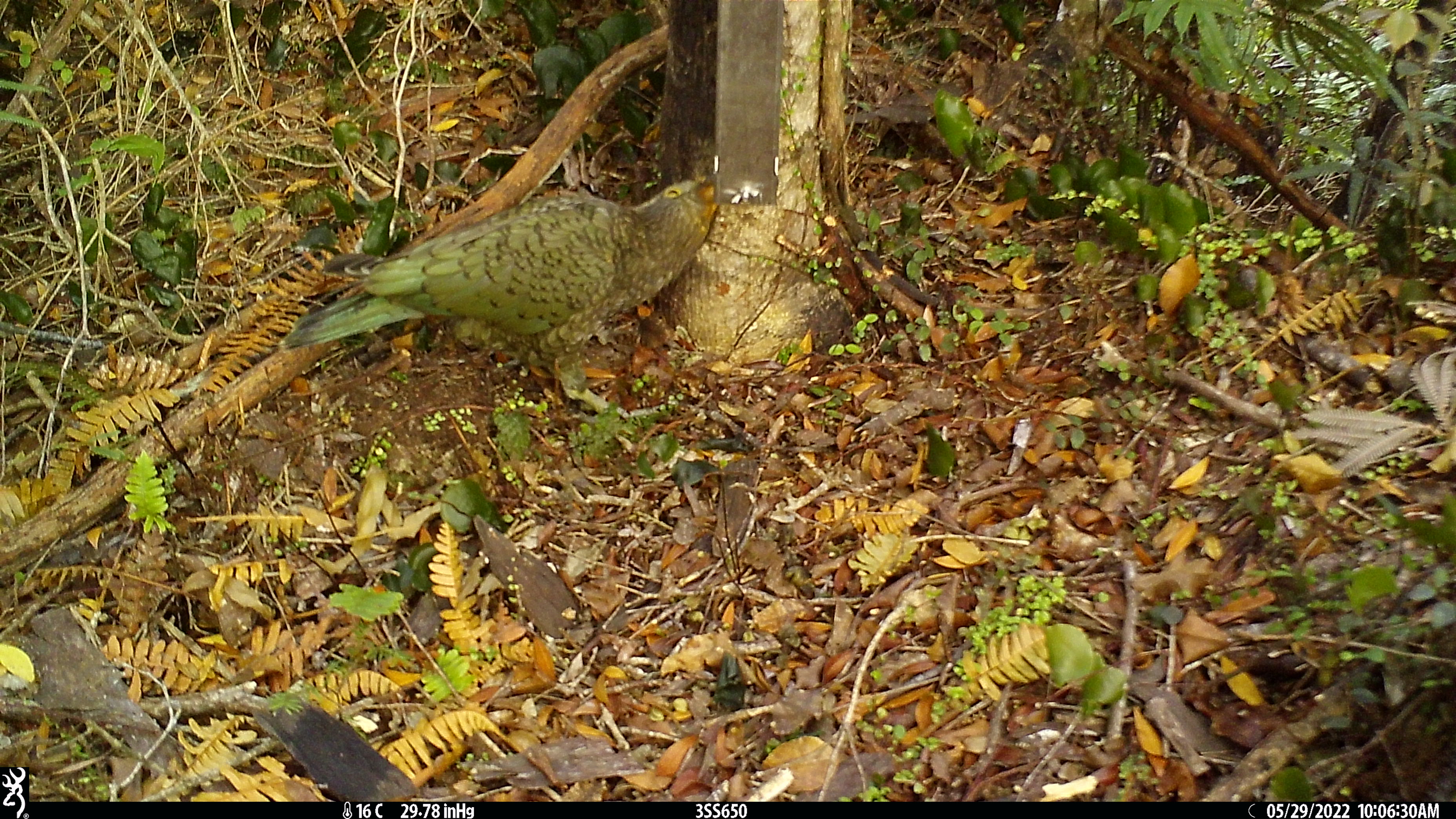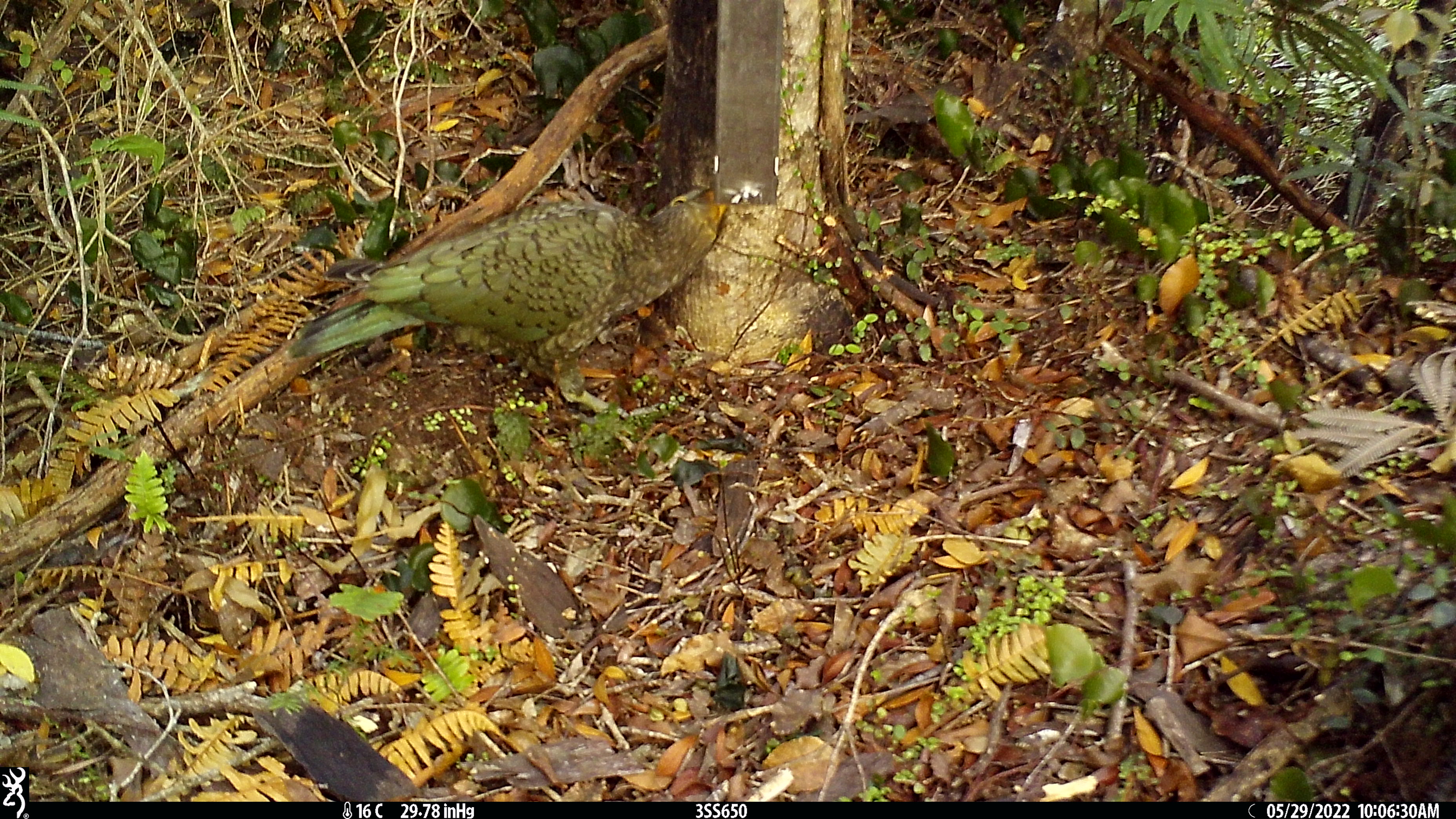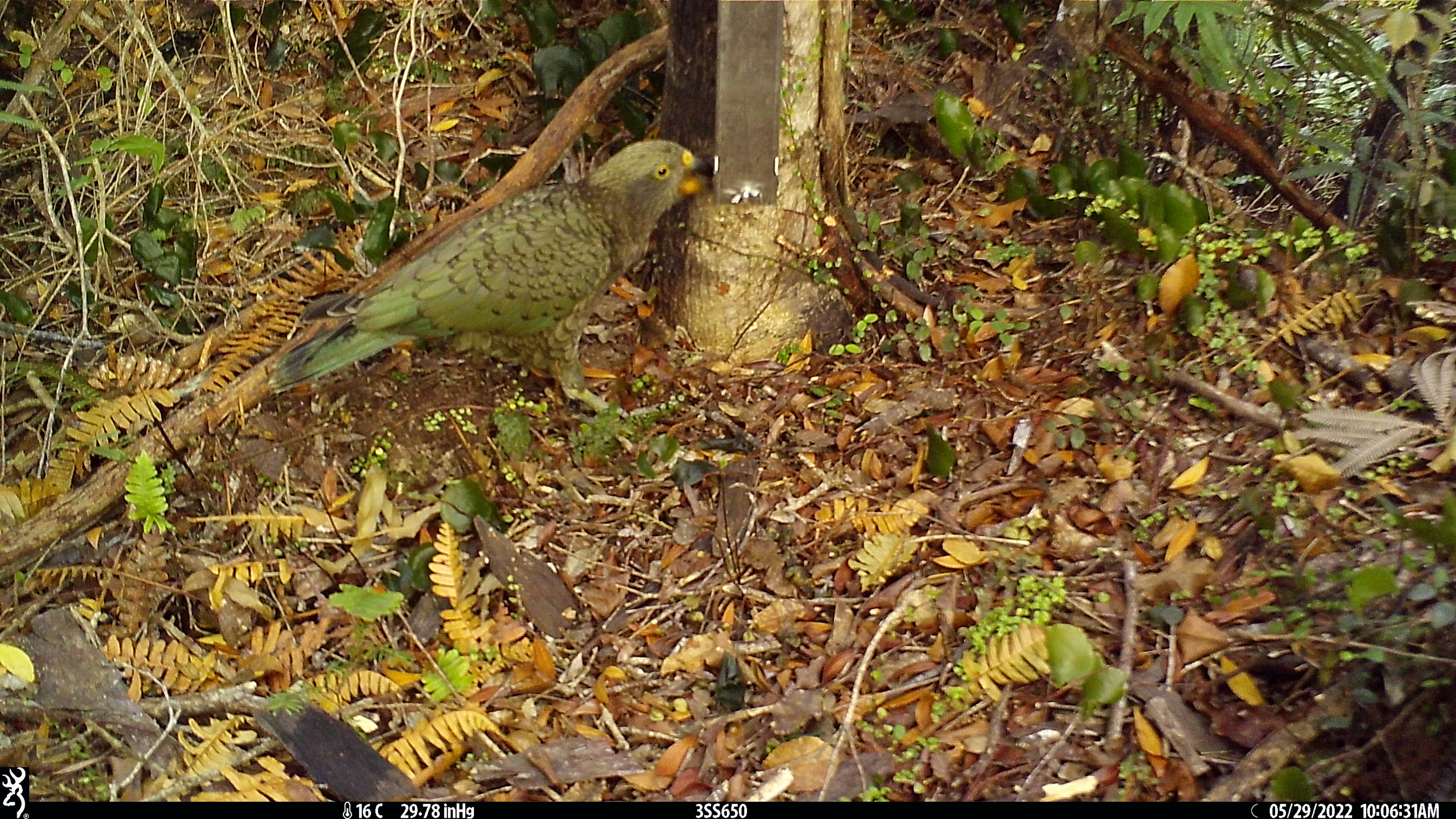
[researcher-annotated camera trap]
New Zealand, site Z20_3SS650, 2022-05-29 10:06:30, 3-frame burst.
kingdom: Animalia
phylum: Chordata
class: Aves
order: Psittaciformes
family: Strigopidae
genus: Nestor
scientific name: Nestor notabilis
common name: kea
Kea (Nestor notabilis).